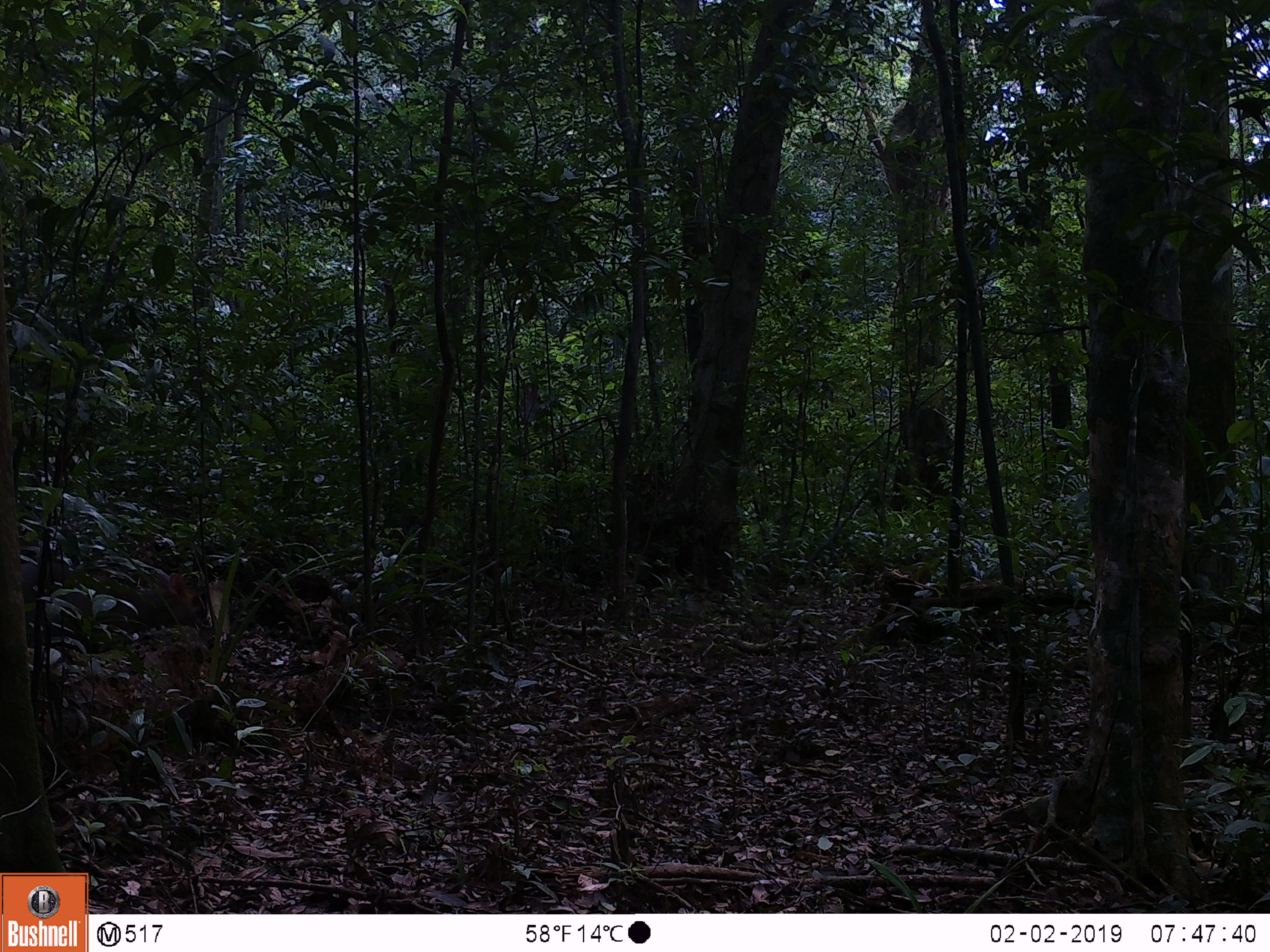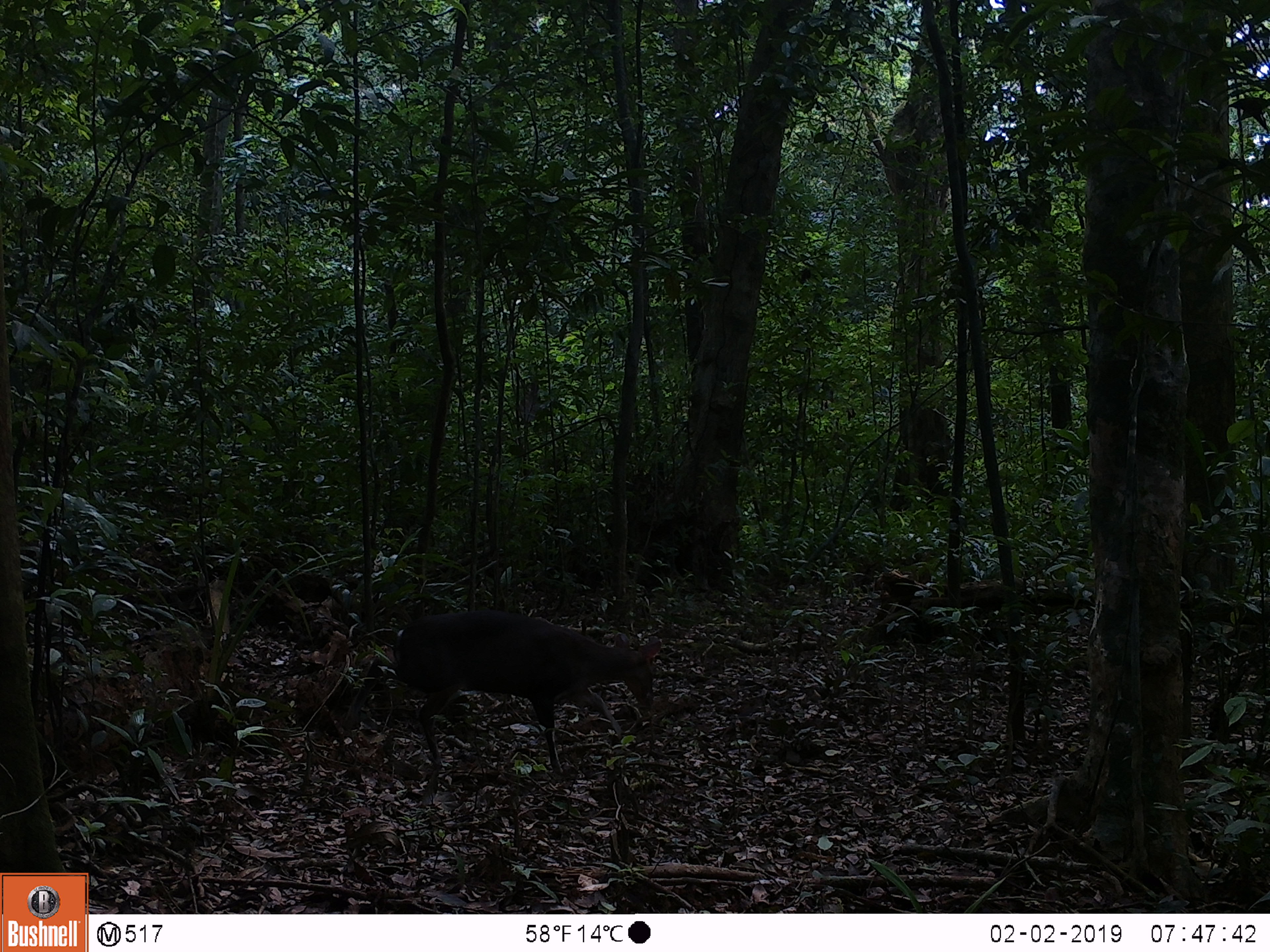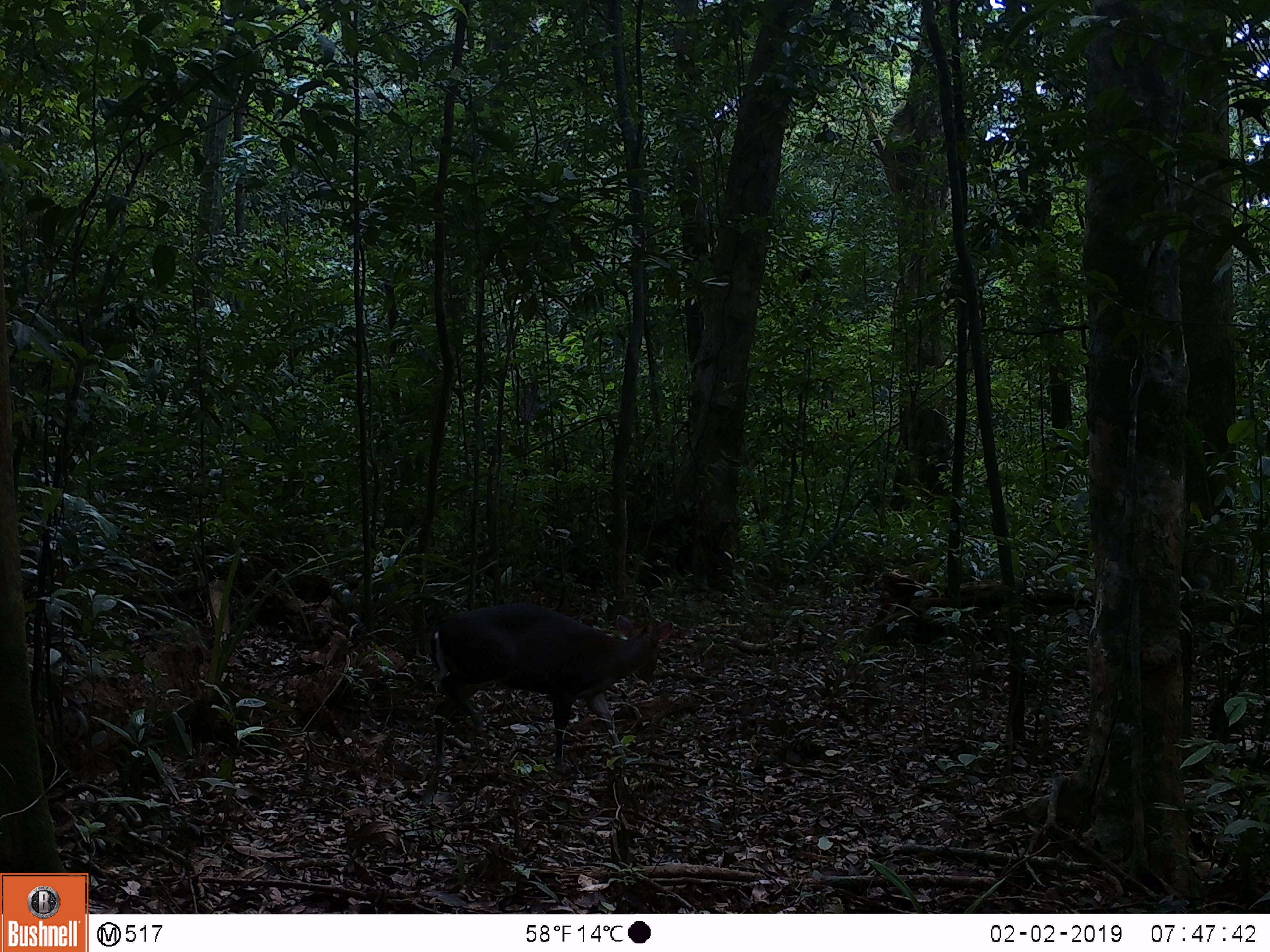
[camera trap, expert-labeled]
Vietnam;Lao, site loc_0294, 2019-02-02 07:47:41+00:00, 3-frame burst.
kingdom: Animalia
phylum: Chordata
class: Mammalia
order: Artiodactyla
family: Cervidae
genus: Muntiacus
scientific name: Muntiacus rooseveltorum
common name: roosevelt's muntjac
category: roosevelts muntjac group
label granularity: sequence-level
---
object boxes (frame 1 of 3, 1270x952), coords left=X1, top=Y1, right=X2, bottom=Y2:
roosevelts muntjac group: left=19, top=561, right=200, bottom=654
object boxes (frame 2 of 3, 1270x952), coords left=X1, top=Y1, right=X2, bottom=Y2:
roosevelts muntjac group: left=340, top=611, right=658, bottom=775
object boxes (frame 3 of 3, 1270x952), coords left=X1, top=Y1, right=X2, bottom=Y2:
roosevelts muntjac group: left=430, top=603, right=673, bottom=774